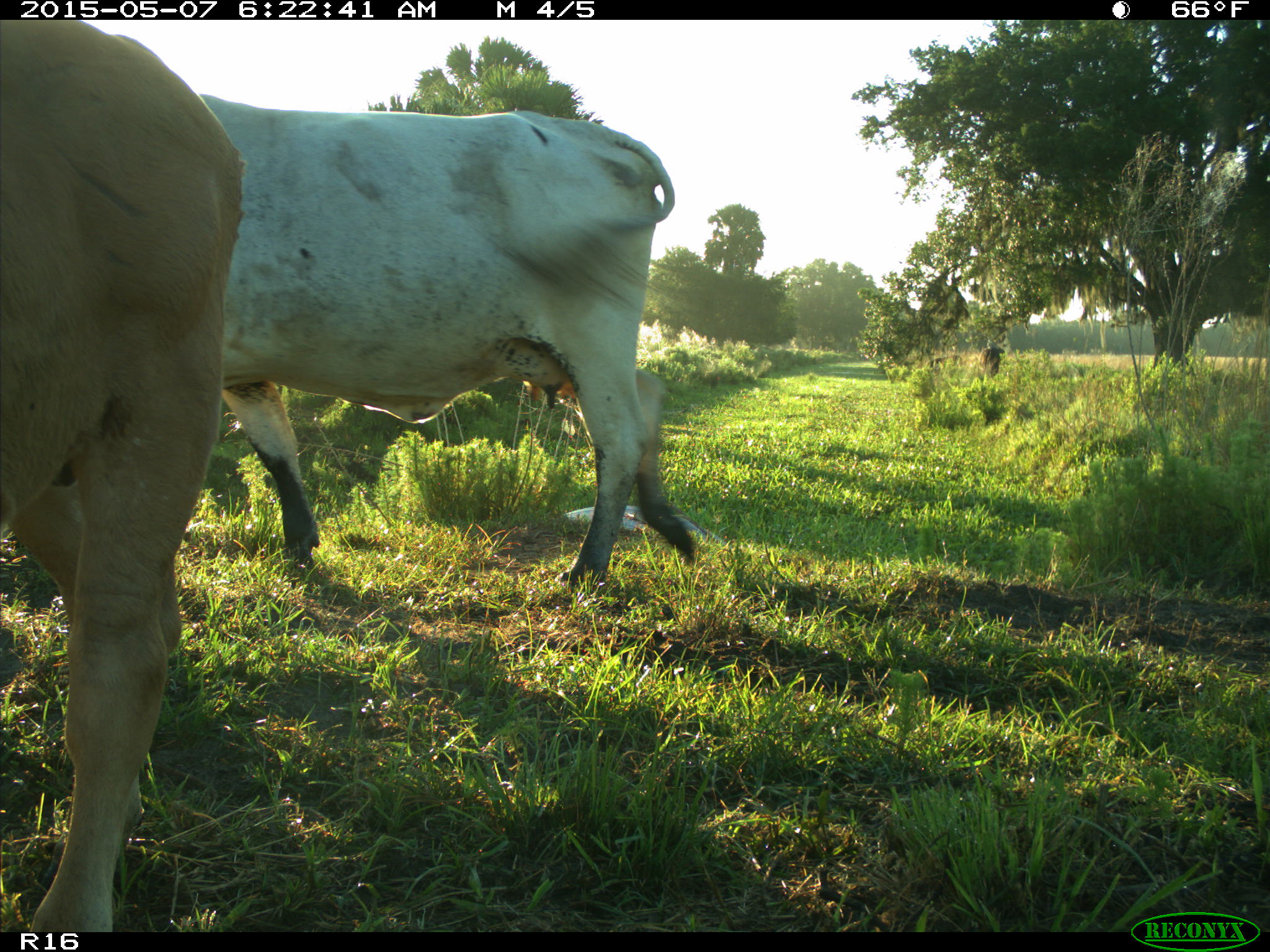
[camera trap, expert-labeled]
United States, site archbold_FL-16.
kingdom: Animalia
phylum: Chordata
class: Mammalia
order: Artiodactyla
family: Bovidae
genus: Bos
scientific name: Bos taurus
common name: domestic cow